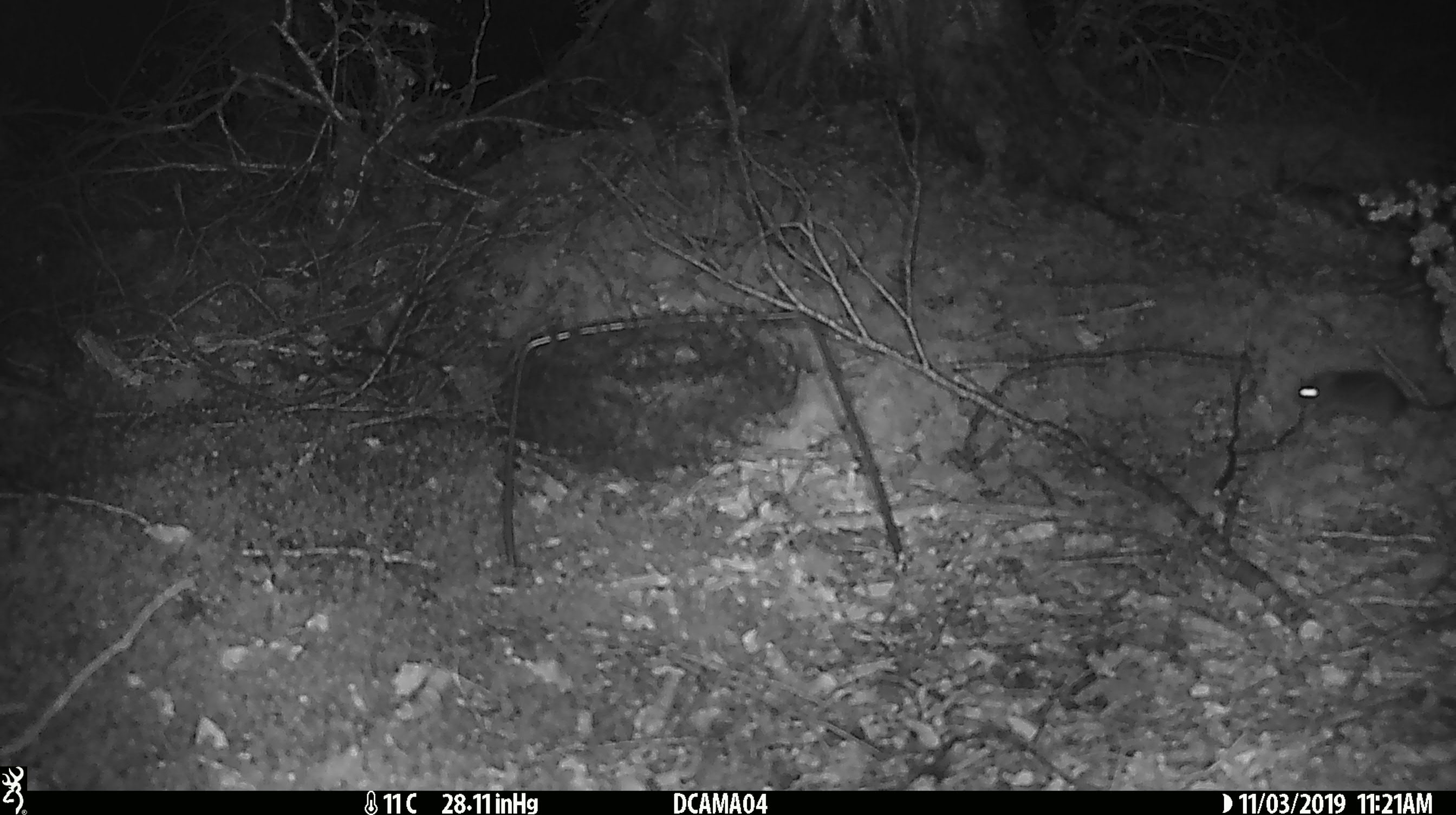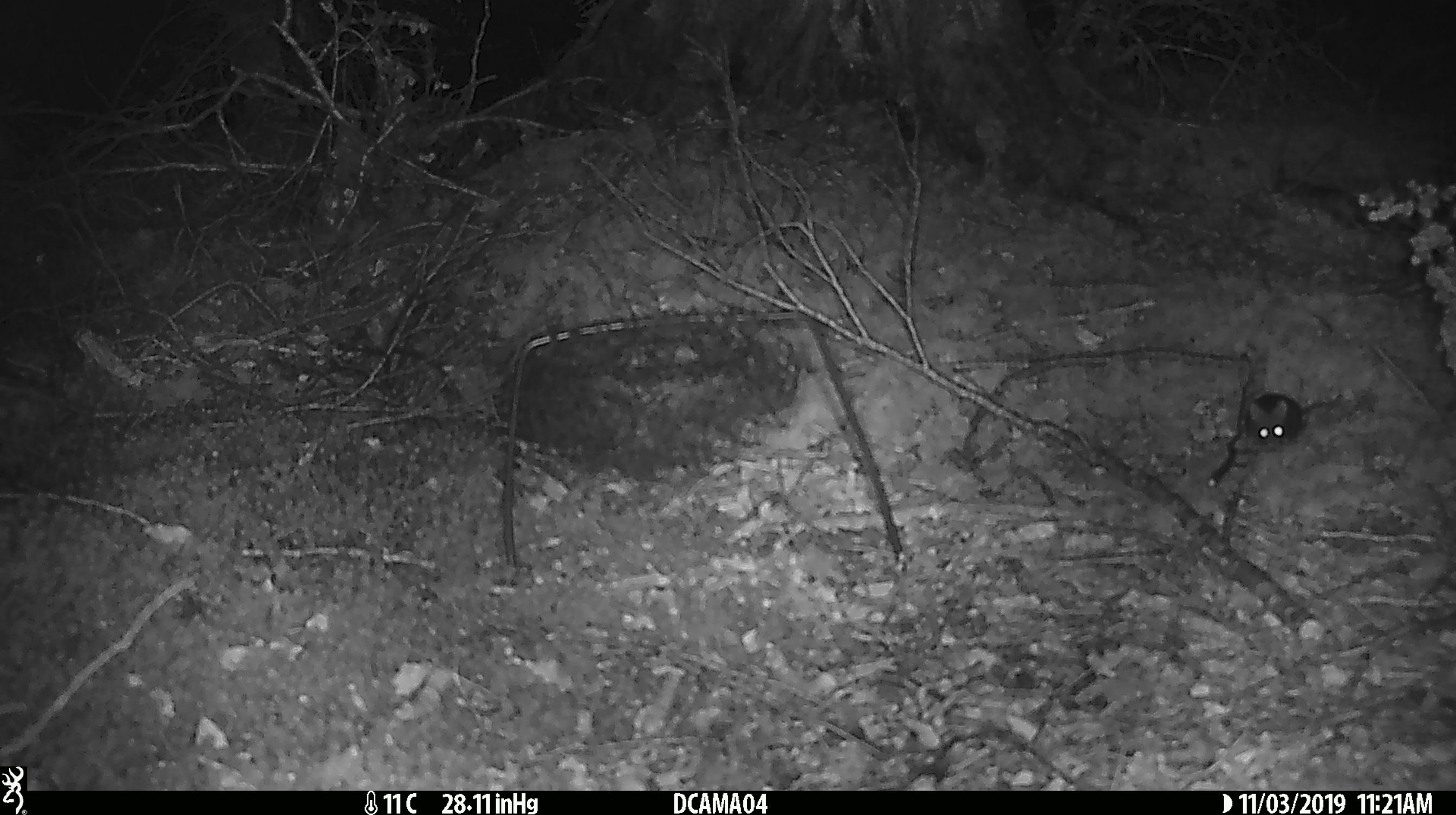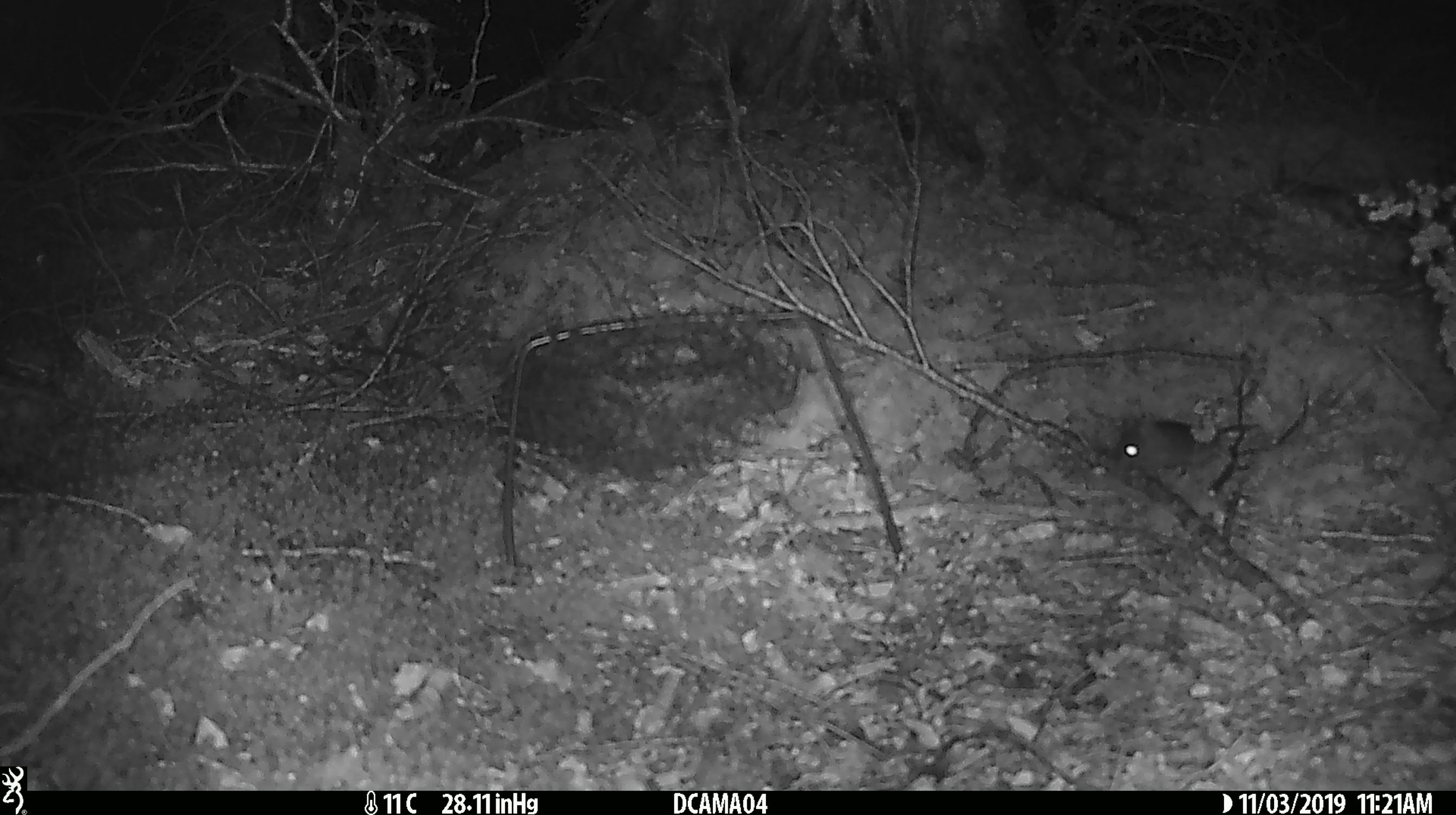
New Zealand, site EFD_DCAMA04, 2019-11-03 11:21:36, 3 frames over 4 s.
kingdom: Animalia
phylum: Chordata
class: Mammalia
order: Rodentia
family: Muridae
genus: Mus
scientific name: Mus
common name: mouse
Mouse (Mus).